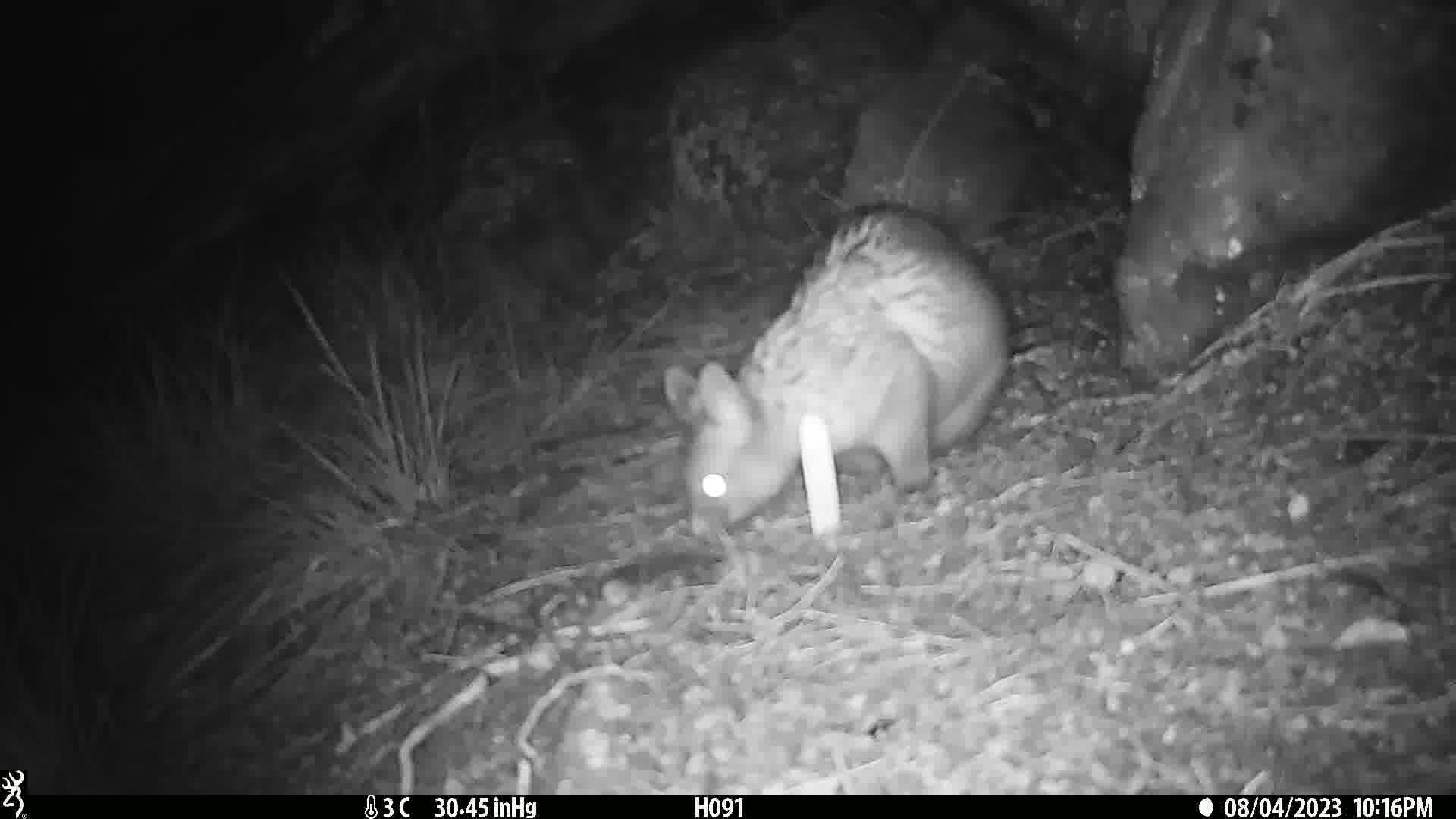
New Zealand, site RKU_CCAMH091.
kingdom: Animalia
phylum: Chordata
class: Mammalia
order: Diprotodontia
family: Phalangeridae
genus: Trichosurus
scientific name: Trichosurus vulpecula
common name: common brushtail possum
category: possum